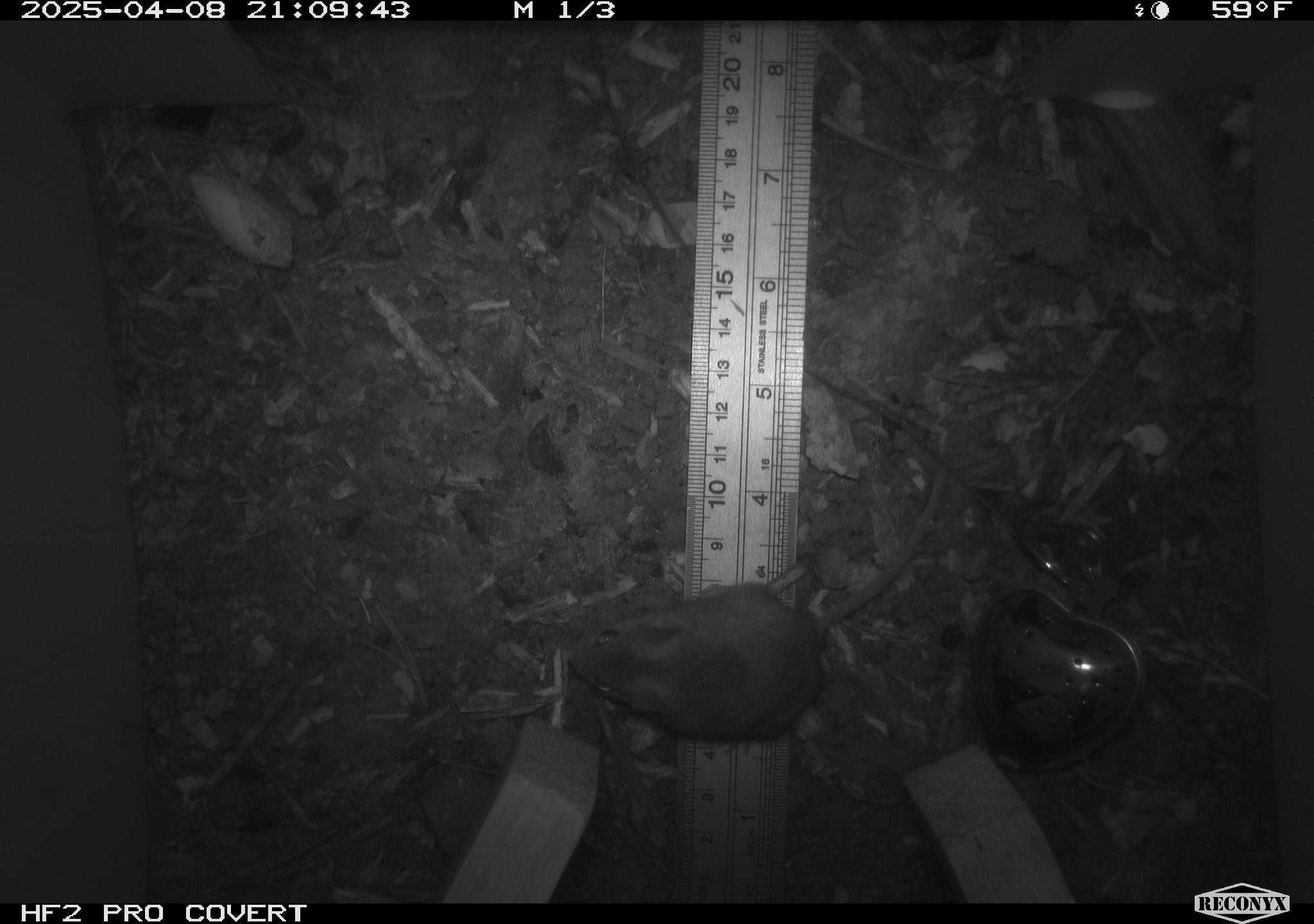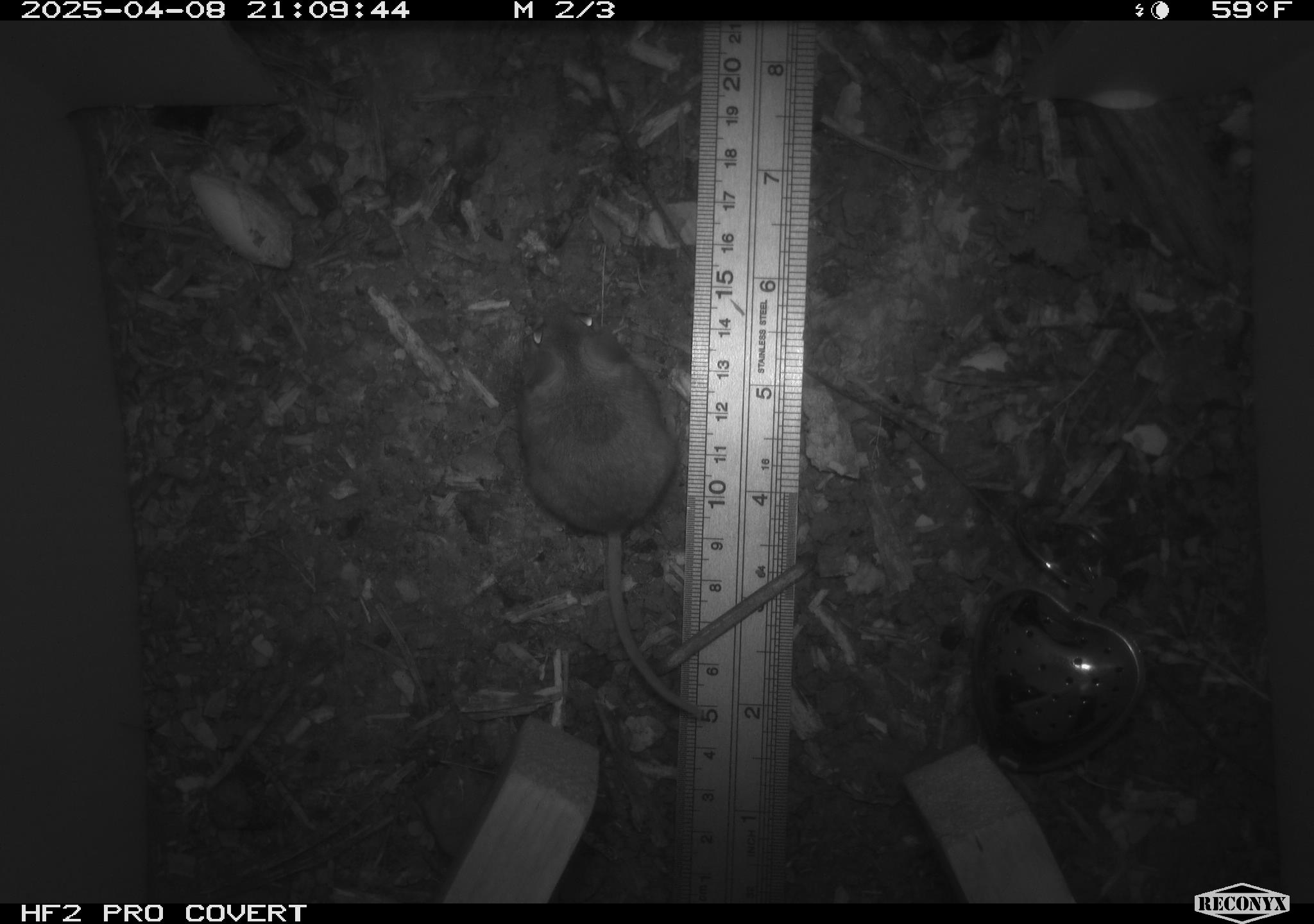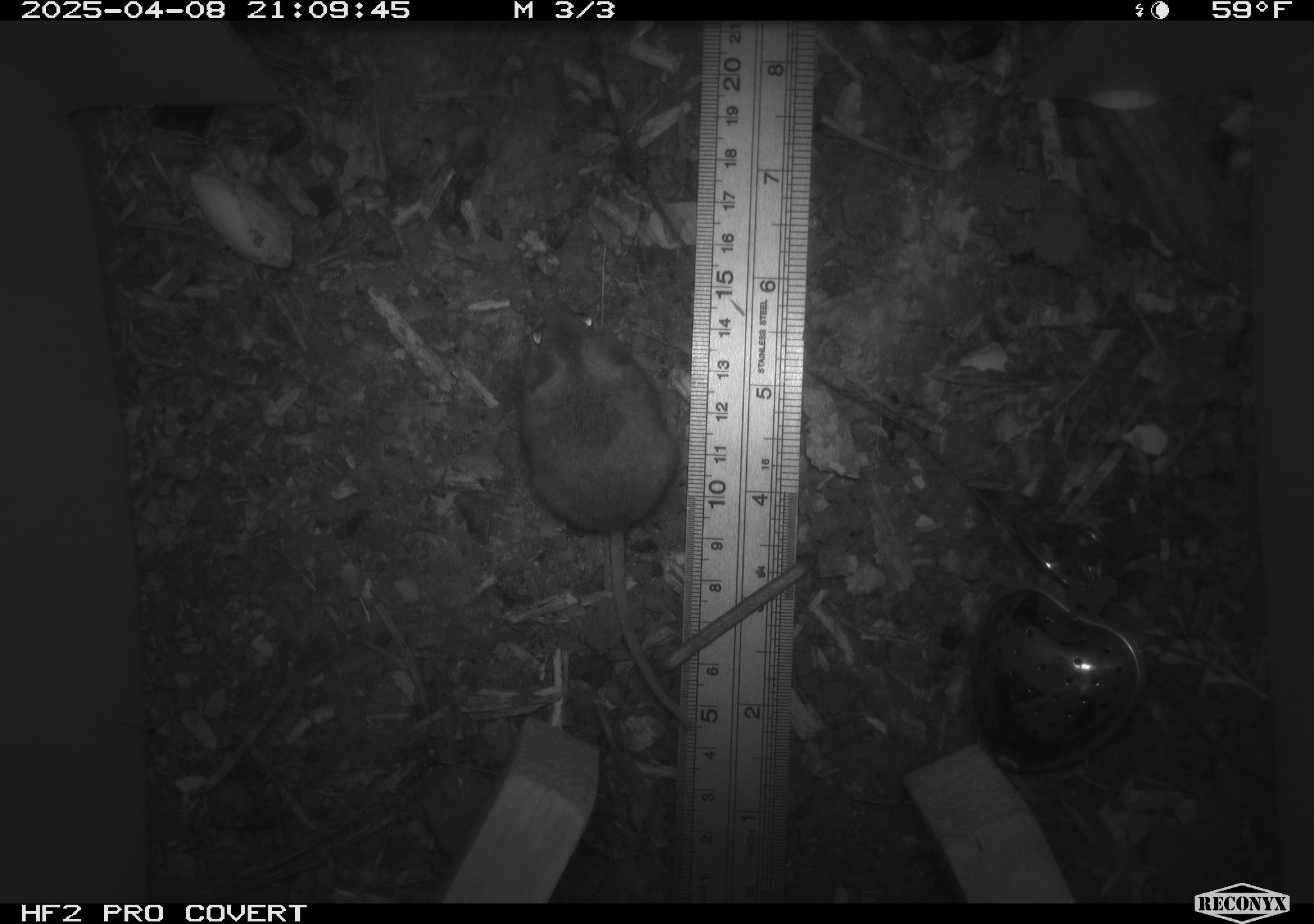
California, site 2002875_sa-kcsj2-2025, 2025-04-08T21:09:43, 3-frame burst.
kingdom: Animalia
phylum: Chordata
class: Mammalia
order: Rodentia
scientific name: Rodentia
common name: rodent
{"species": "rodent (Rodentia)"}